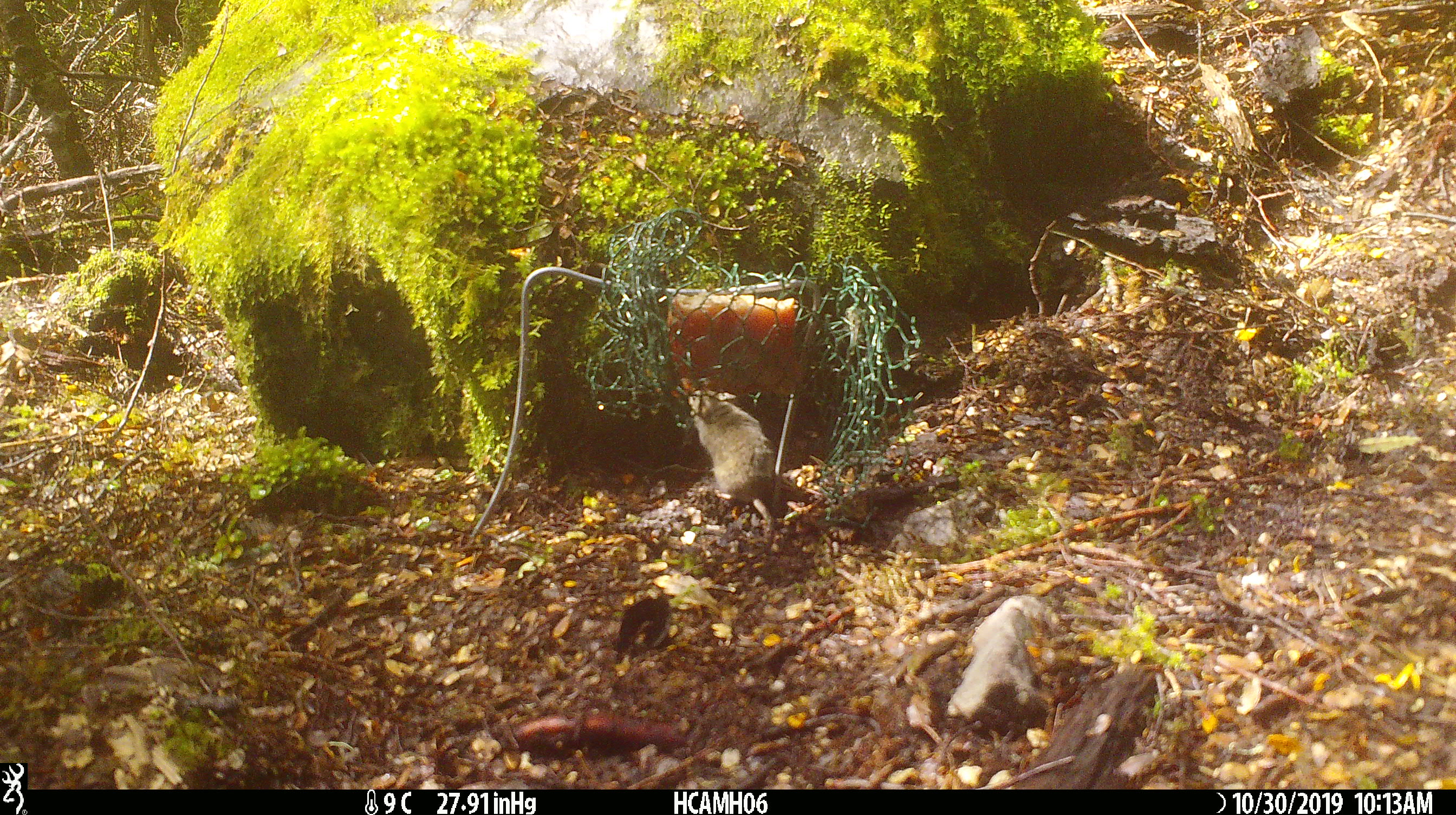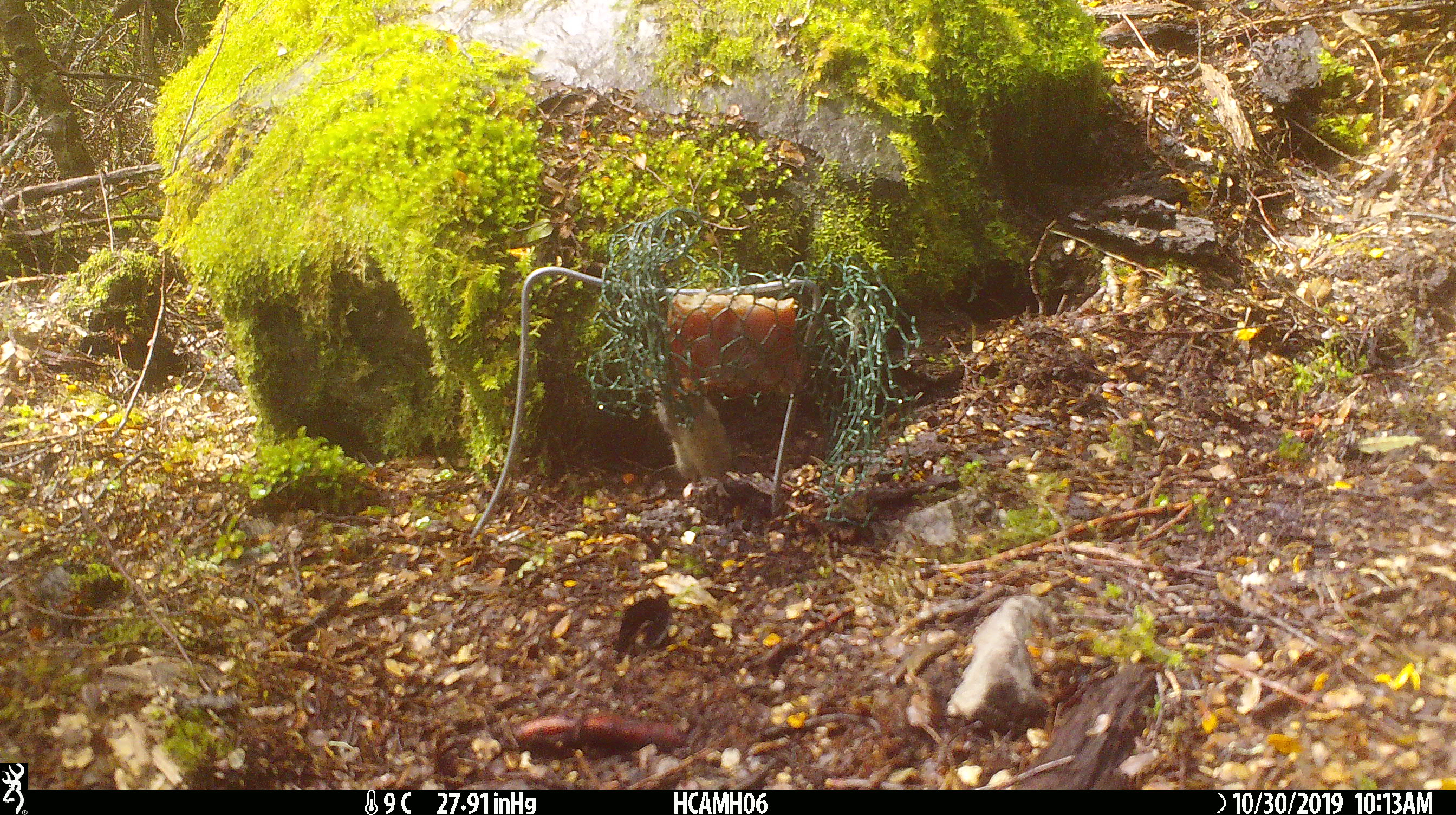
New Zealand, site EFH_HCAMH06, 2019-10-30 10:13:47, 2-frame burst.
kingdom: Animalia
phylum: Chordata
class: Mammalia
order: Rodentia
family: Muridae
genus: Mus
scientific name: Mus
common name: mouse